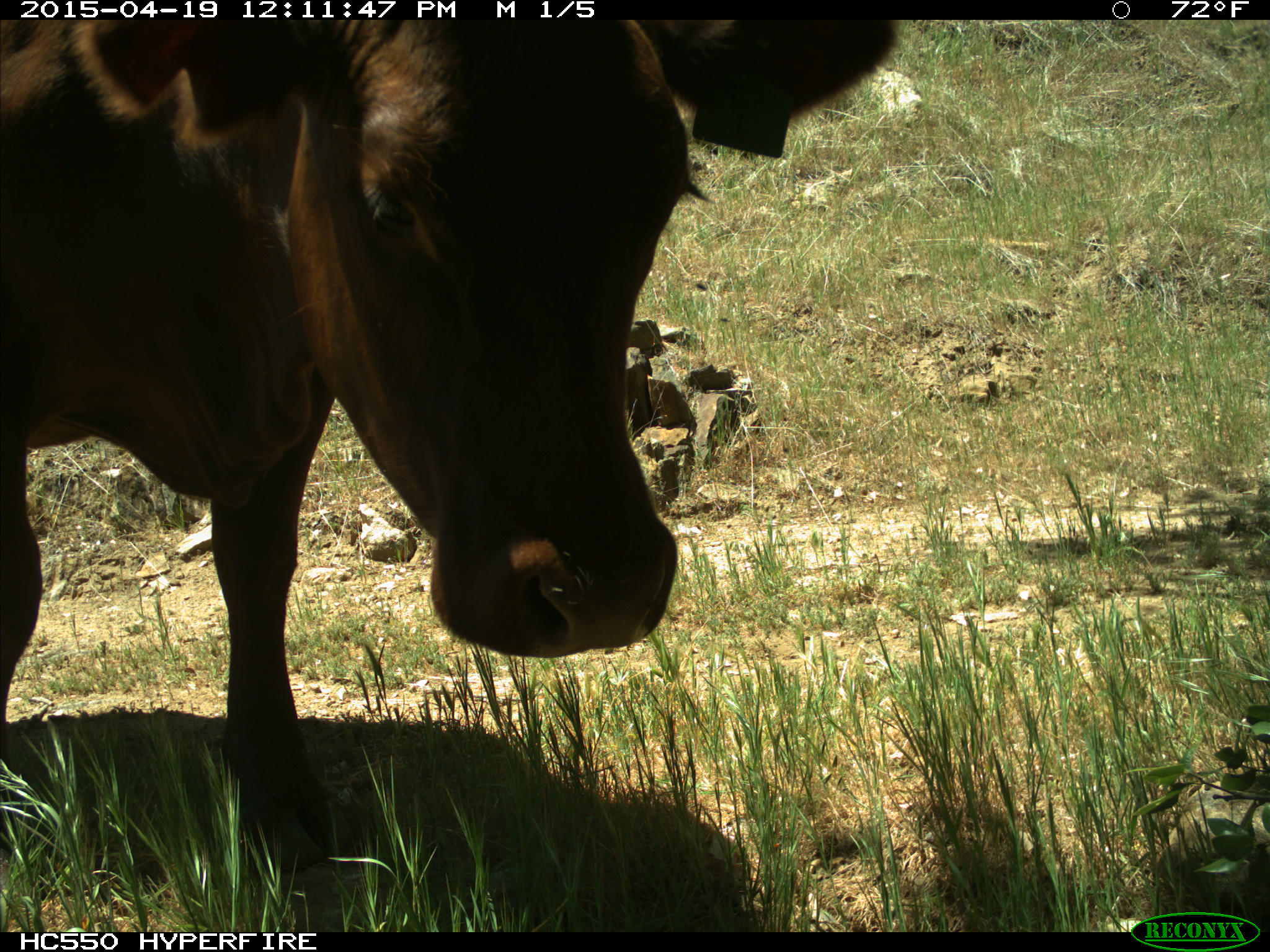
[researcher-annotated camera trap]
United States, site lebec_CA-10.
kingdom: Animalia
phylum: Chordata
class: Mammalia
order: Artiodactyla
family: Bovidae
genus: Bos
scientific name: Bos taurus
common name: domestic cow